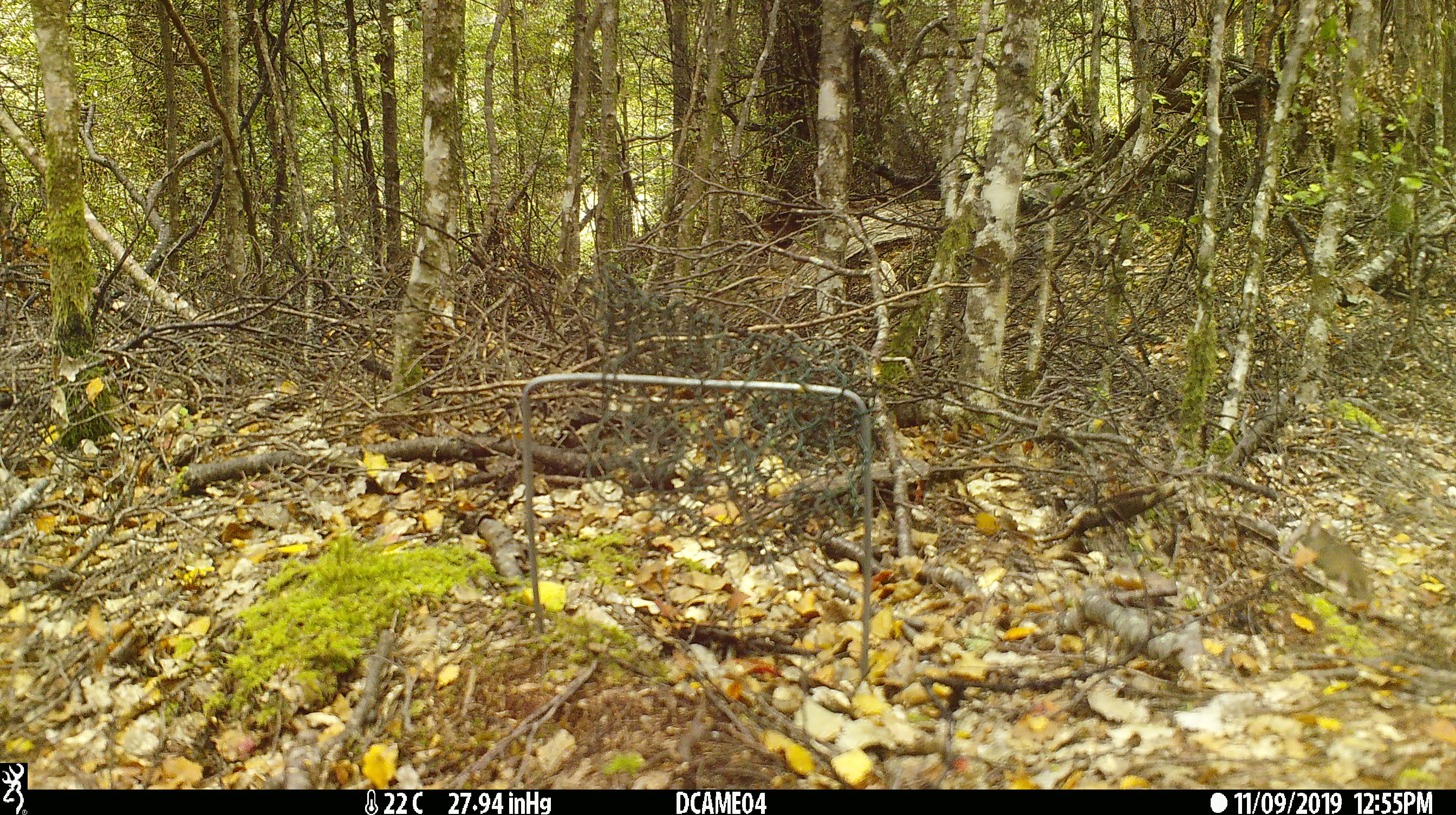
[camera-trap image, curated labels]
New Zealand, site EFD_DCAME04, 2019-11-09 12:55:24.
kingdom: Animalia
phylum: Chordata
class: Mammalia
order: Rodentia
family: Muridae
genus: Mus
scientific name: Mus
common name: mouse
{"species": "mouse (Mus)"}